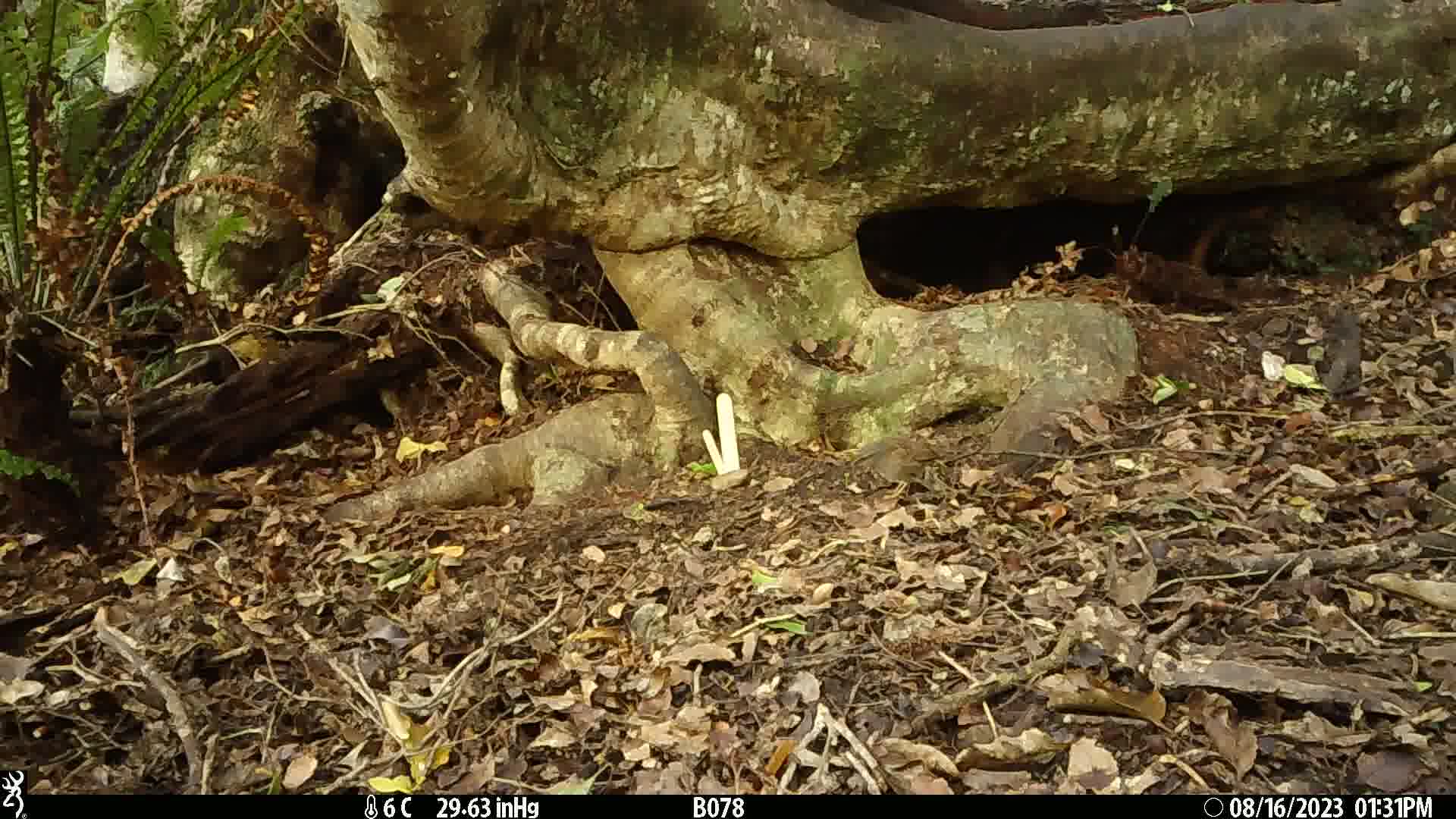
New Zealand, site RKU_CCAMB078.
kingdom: Animalia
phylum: Chordata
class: Aves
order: Passeriformes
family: Prunellidae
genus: Prunella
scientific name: Prunella modularis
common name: dunnock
Dunnock (Prunella modularis).